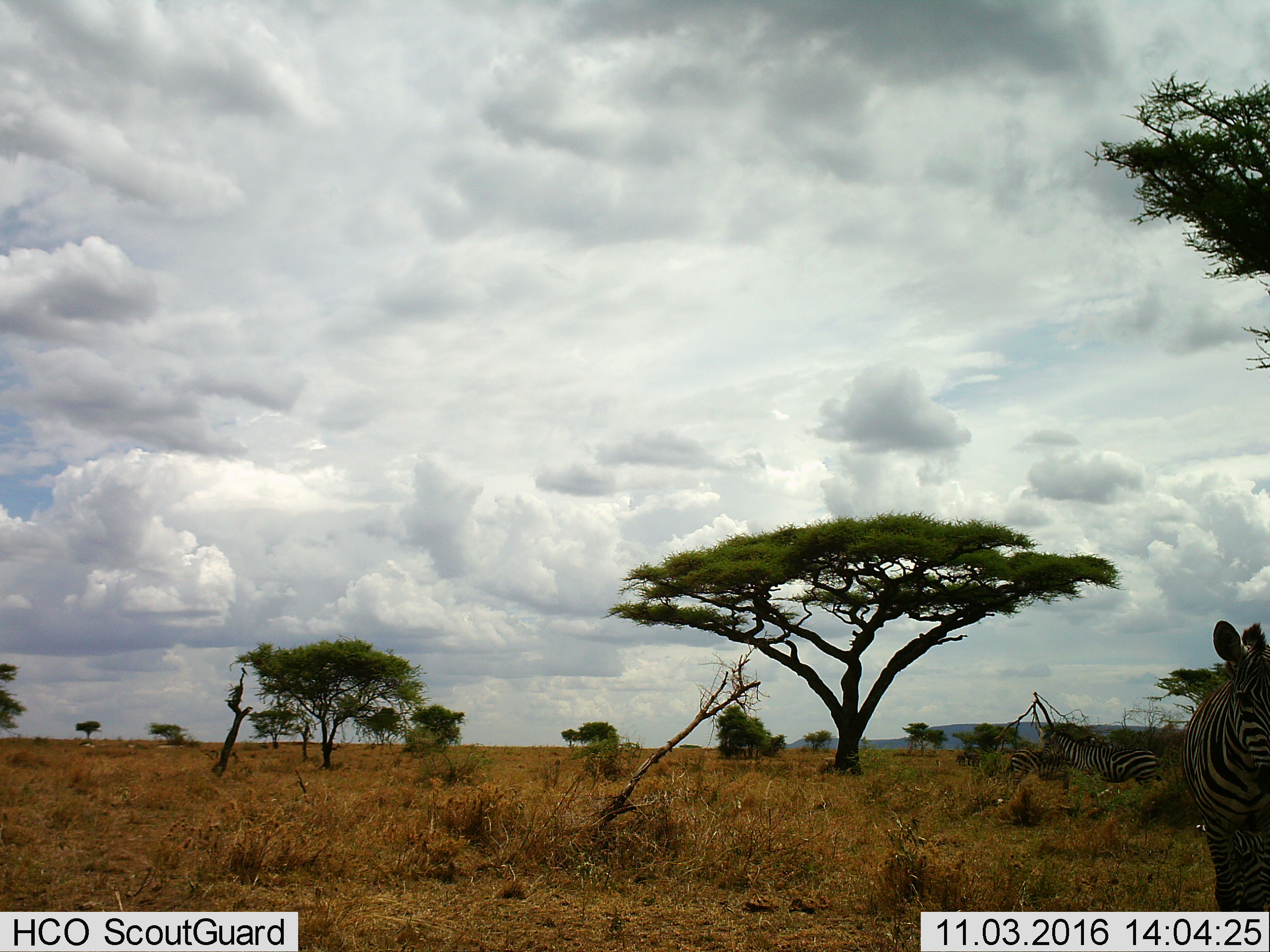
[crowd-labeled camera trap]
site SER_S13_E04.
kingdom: Animalia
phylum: Chordata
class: Mammalia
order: Perissodactyla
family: Equidae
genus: Equus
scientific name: Equus quagga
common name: plains zebra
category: zebraplains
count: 3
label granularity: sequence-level